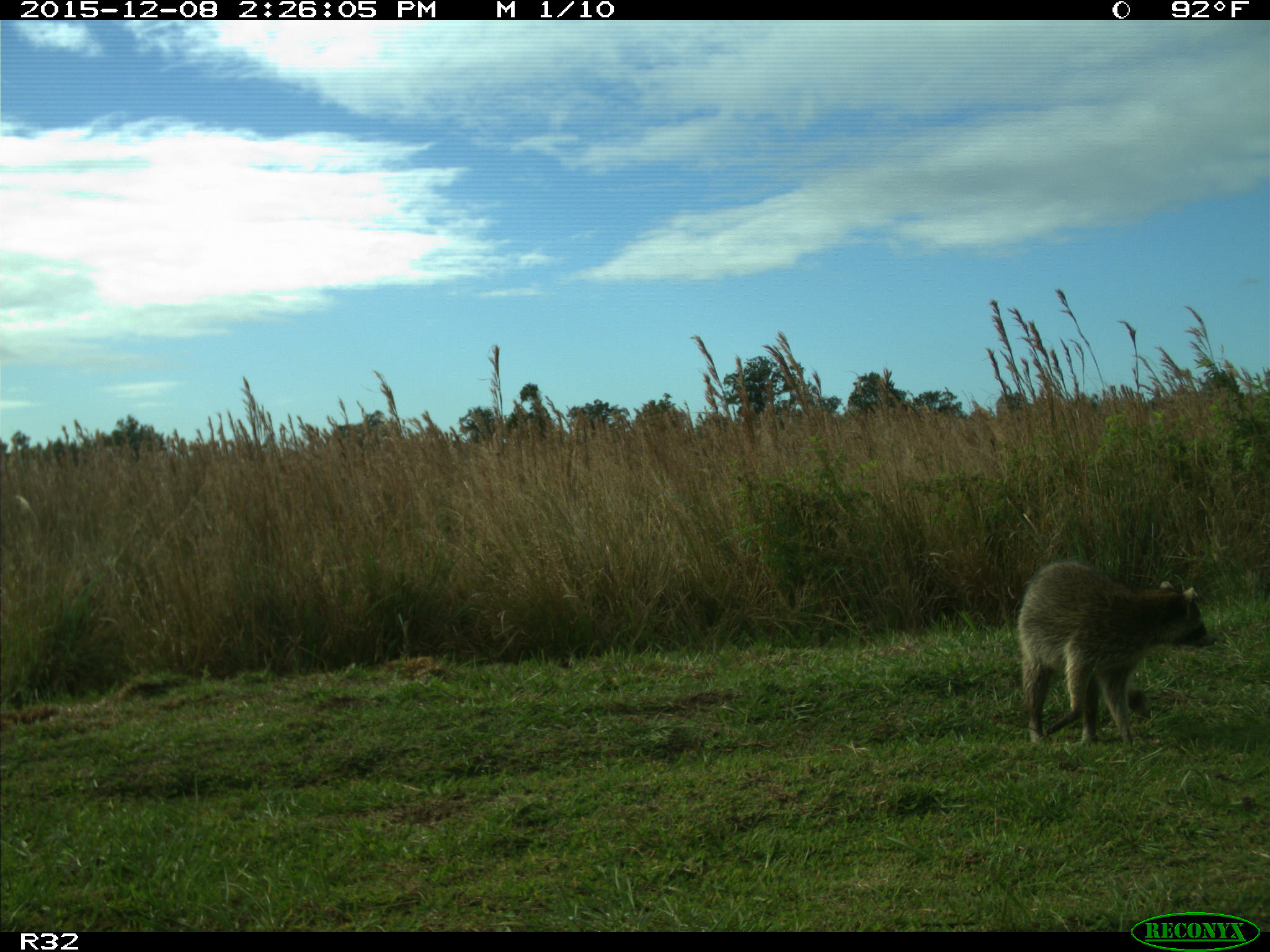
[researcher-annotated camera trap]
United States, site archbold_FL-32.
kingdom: Animalia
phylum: Chordata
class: Mammalia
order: Carnivora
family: Procyonidae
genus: Procyon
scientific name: Procyon lotor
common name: common raccoon